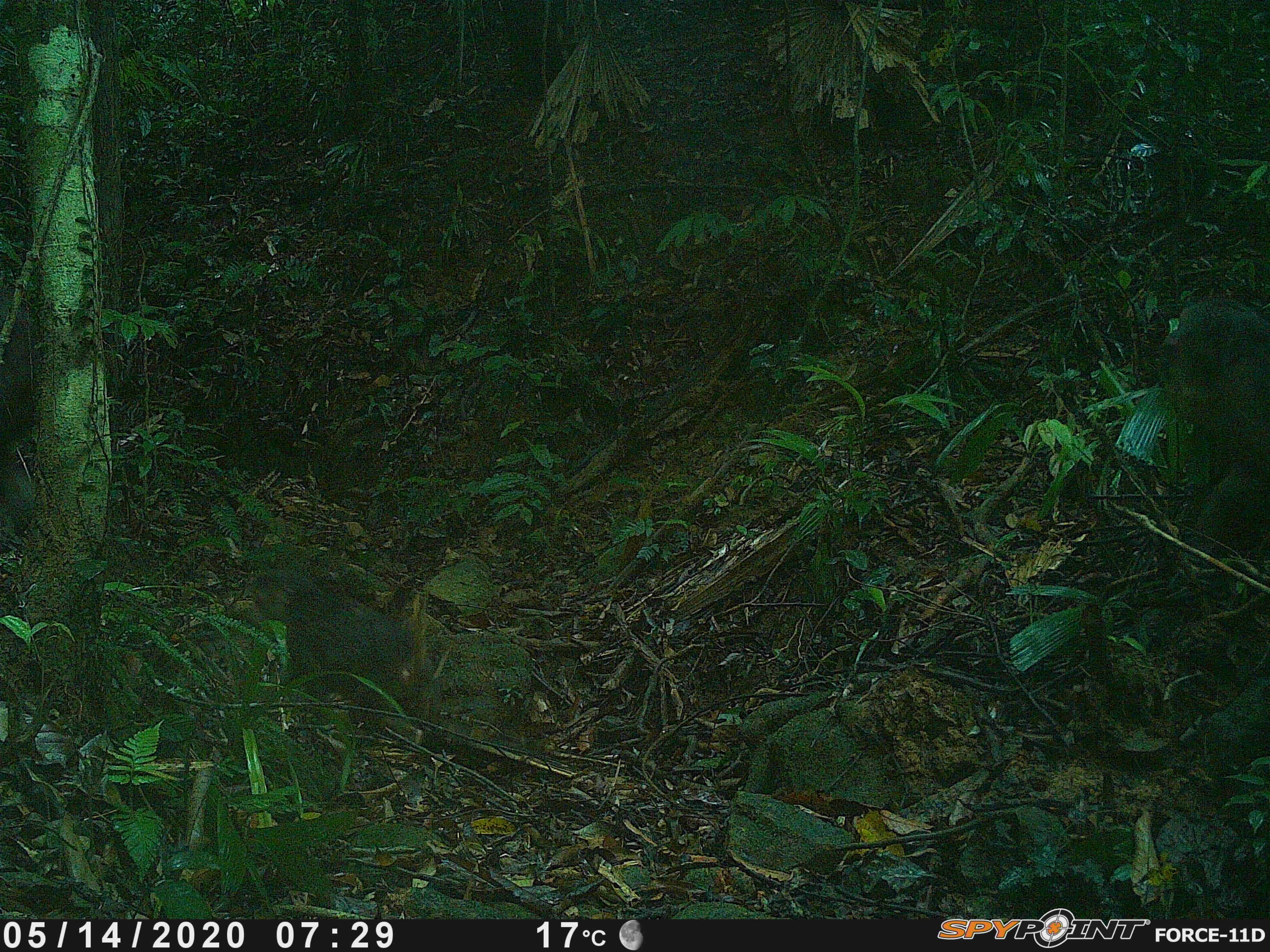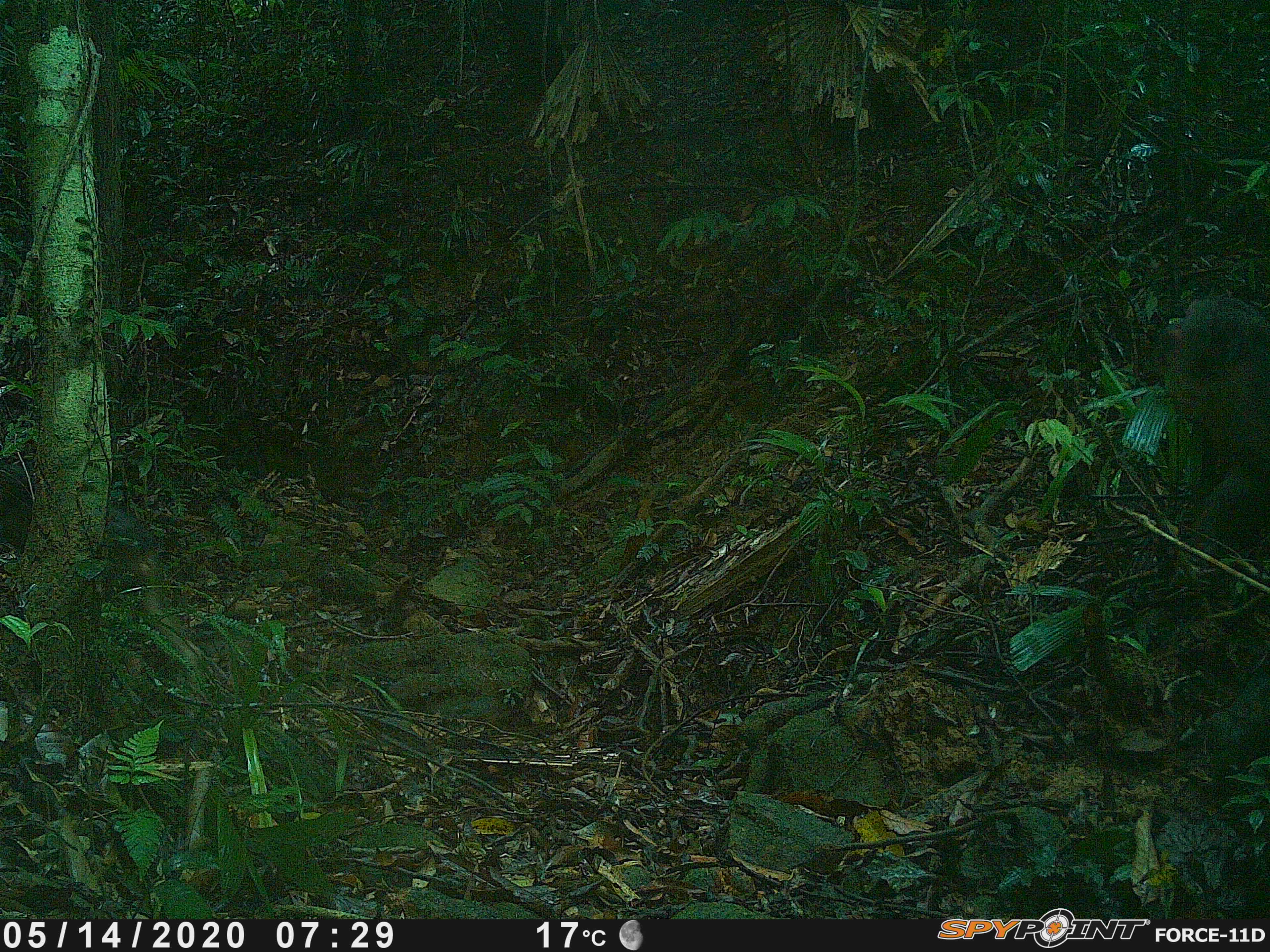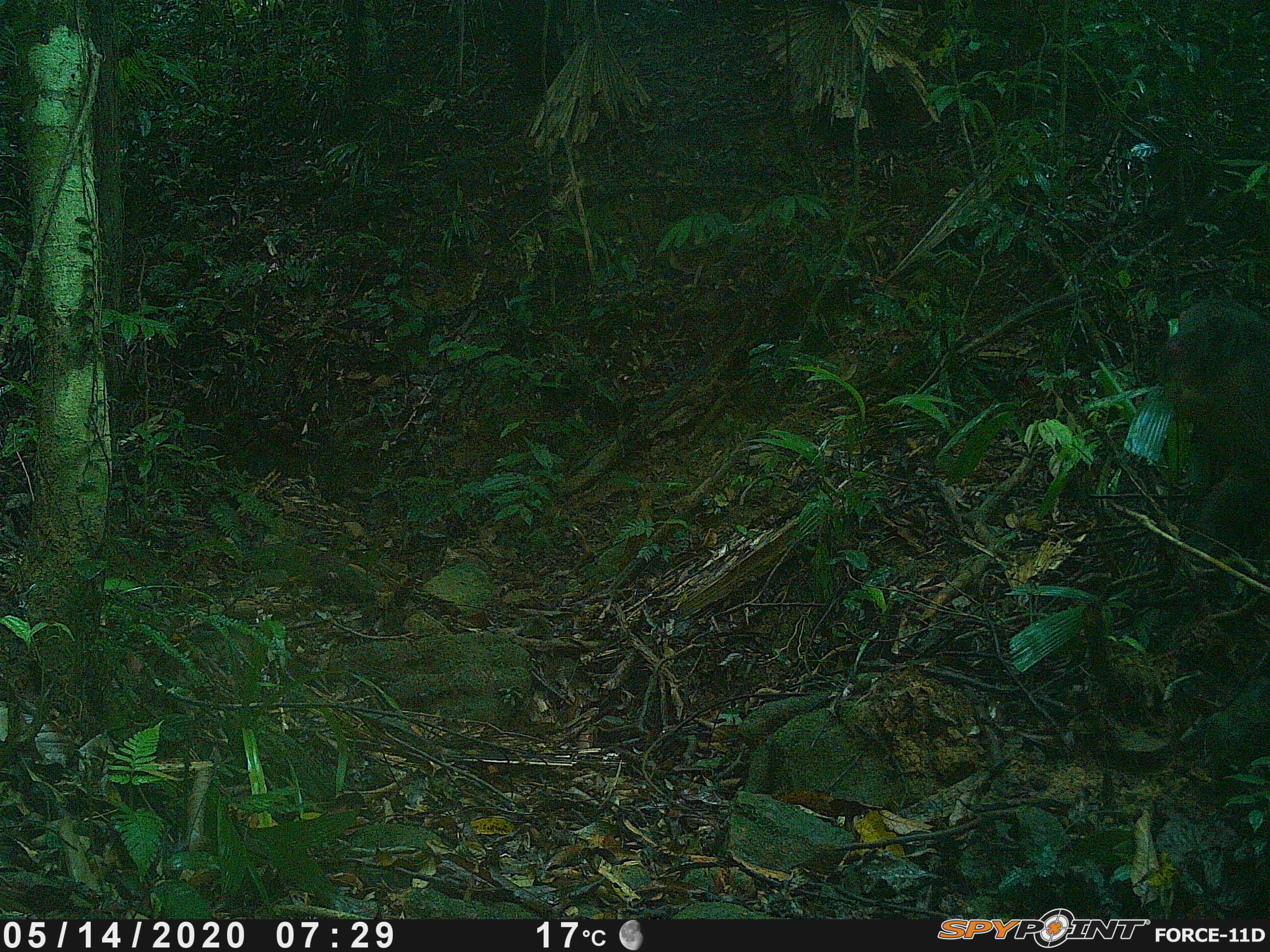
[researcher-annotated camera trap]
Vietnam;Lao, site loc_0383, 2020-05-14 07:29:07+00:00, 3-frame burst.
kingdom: Animalia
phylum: Chordata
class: Mammalia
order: Primates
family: Cercopithecidae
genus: Macaca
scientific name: Macaca arctoides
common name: stump-tailed macaque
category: stump tailed macaque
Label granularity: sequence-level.